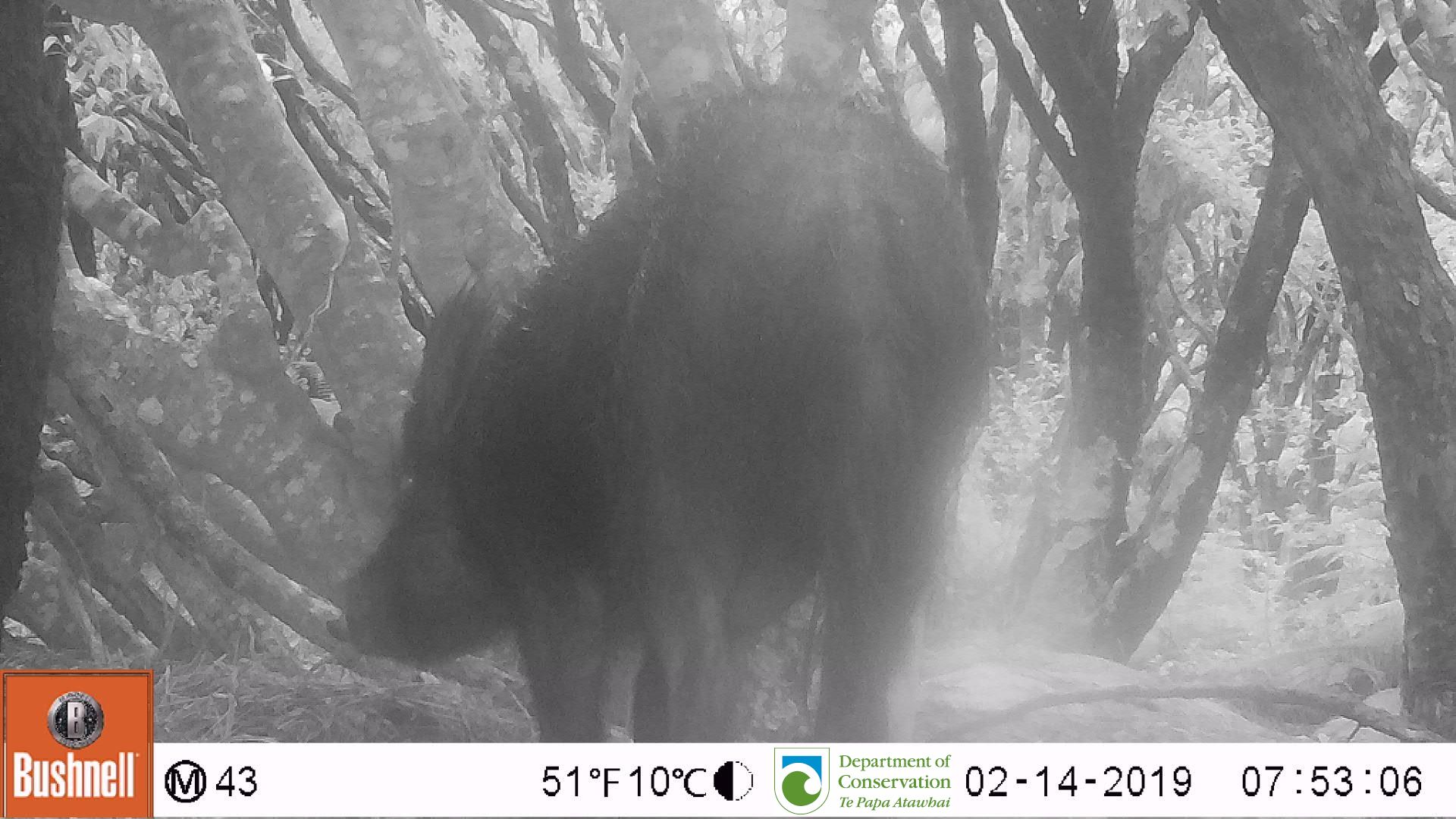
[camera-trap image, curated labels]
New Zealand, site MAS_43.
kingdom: Animalia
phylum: Chordata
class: Mammalia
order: Artiodactyla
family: Suidae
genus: Sus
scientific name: Sus scrofa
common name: pig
Pig (Sus scrofa).